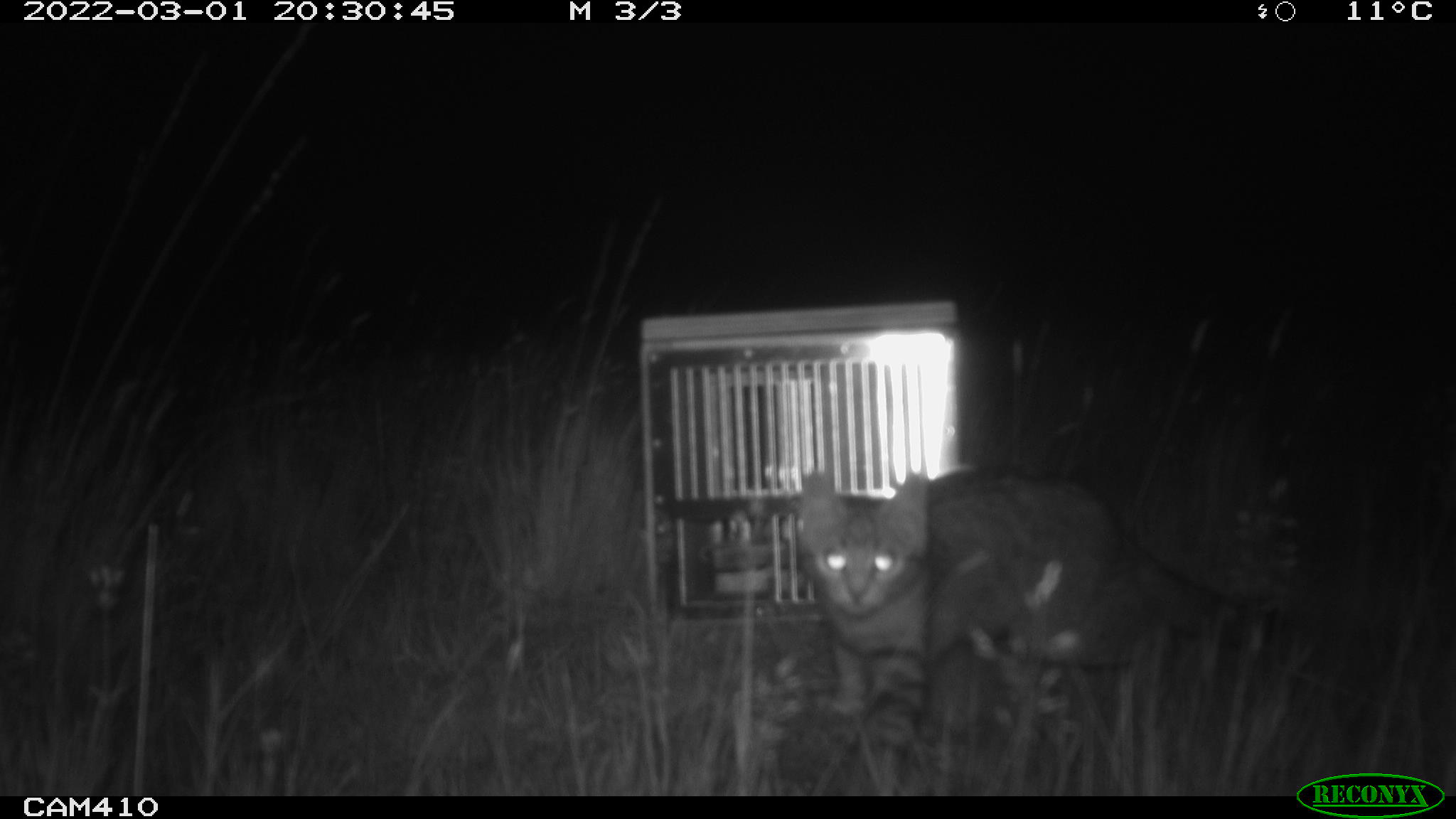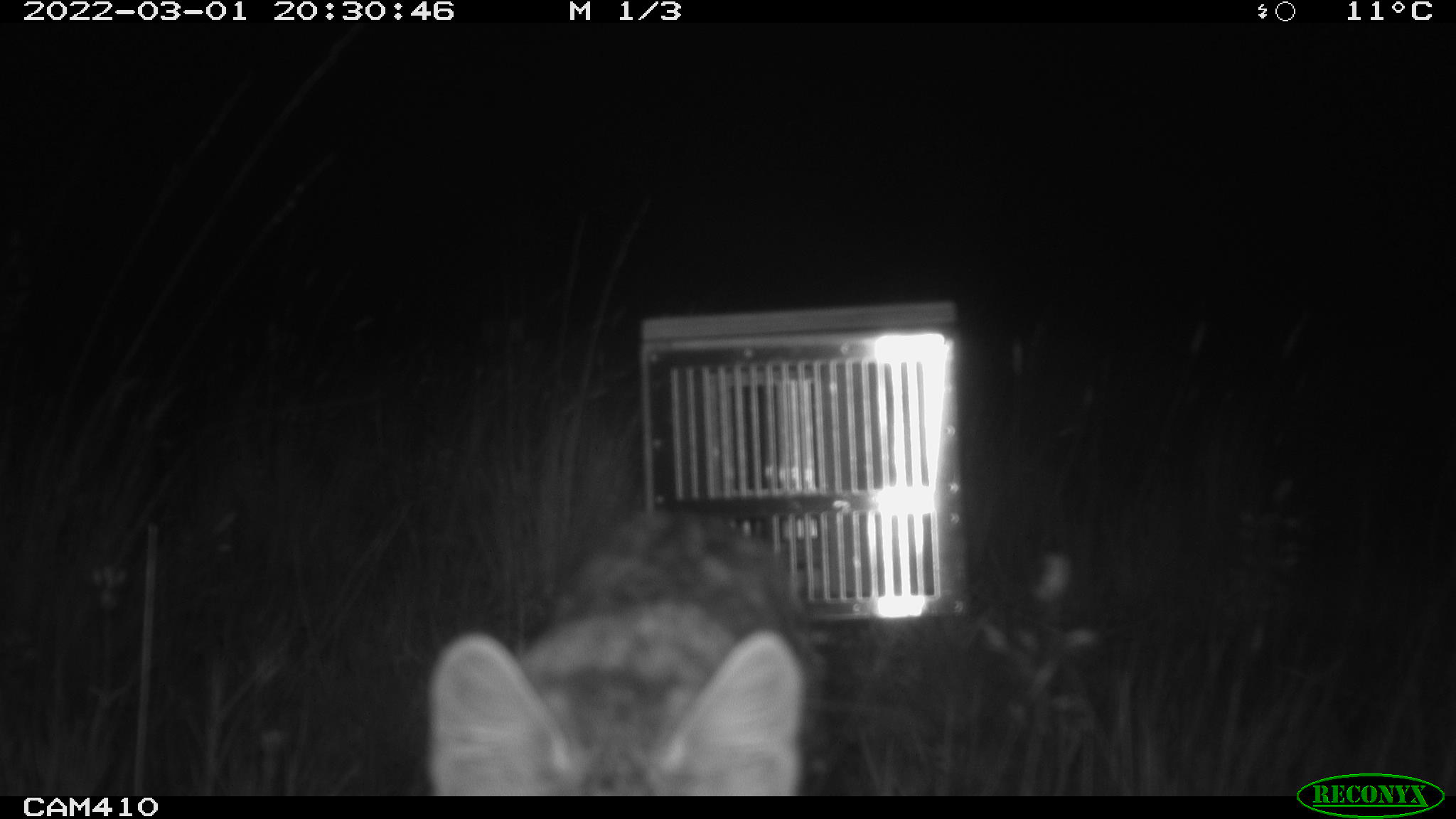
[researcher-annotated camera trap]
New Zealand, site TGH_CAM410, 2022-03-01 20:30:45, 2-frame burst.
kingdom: Animalia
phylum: Chordata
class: Mammalia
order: Carnivora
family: Felidae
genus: Felis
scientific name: Felis catus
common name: domestic cat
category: cat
Cat (domestic cat) (Felis catus).